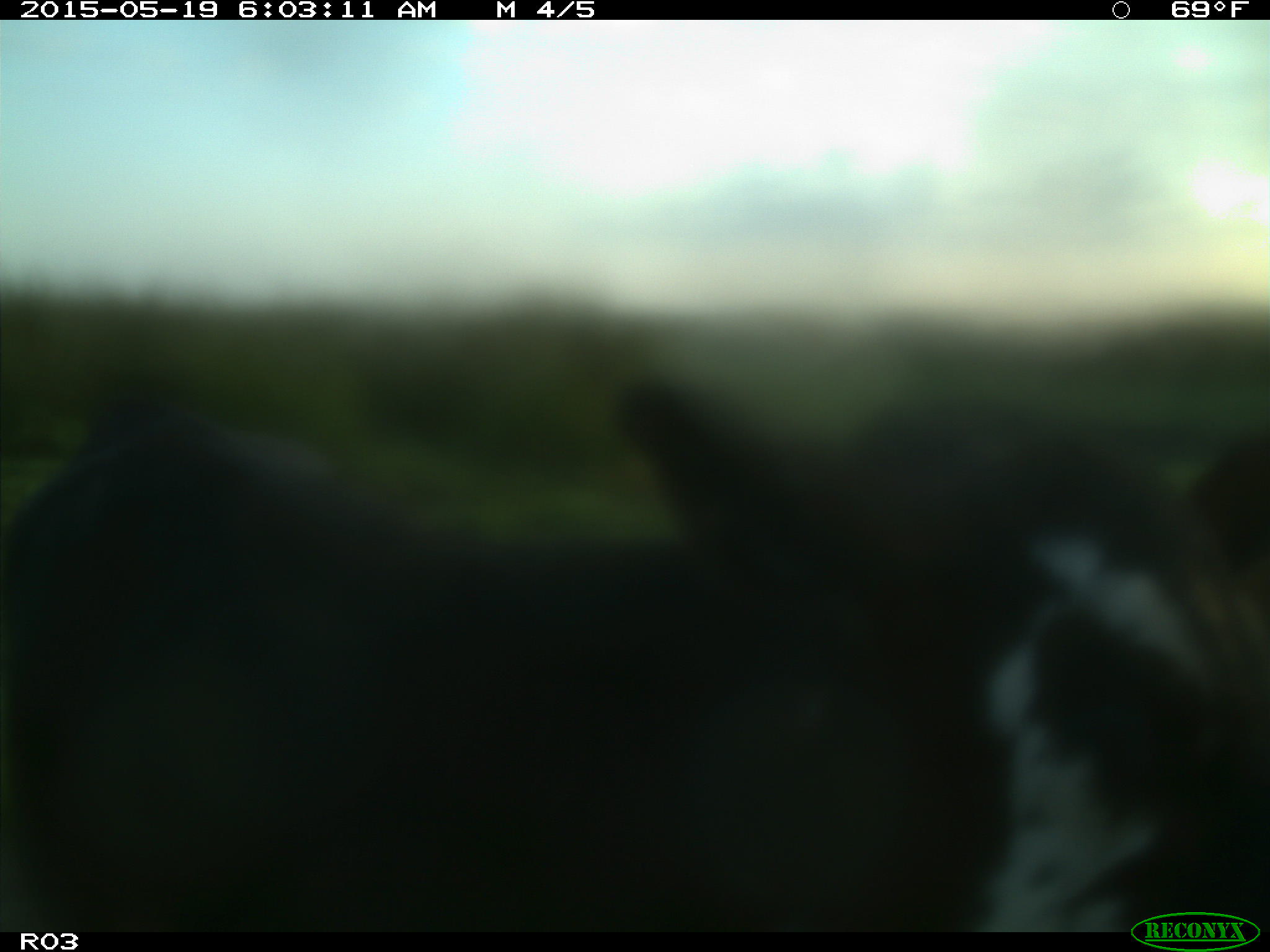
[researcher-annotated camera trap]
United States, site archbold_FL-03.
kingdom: Animalia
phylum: Chordata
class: Mammalia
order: Artiodactyla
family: Bovidae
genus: Bos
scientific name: Bos taurus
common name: domestic cow